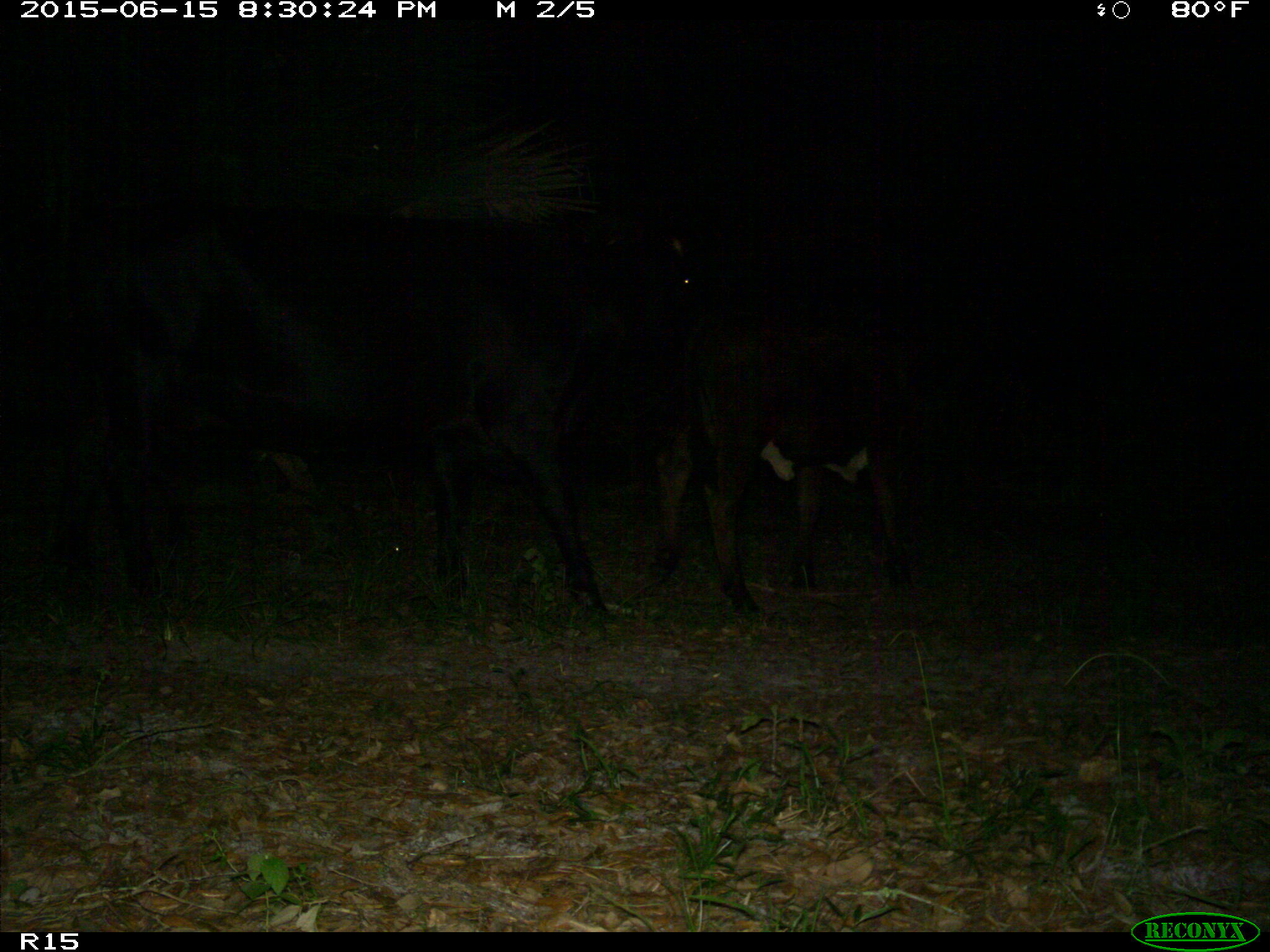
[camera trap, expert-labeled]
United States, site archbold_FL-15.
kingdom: Animalia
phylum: Chordata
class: Mammalia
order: Artiodactyla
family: Bovidae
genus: Bos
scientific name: Bos taurus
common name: domestic cow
Bos taurus (domestic cow).